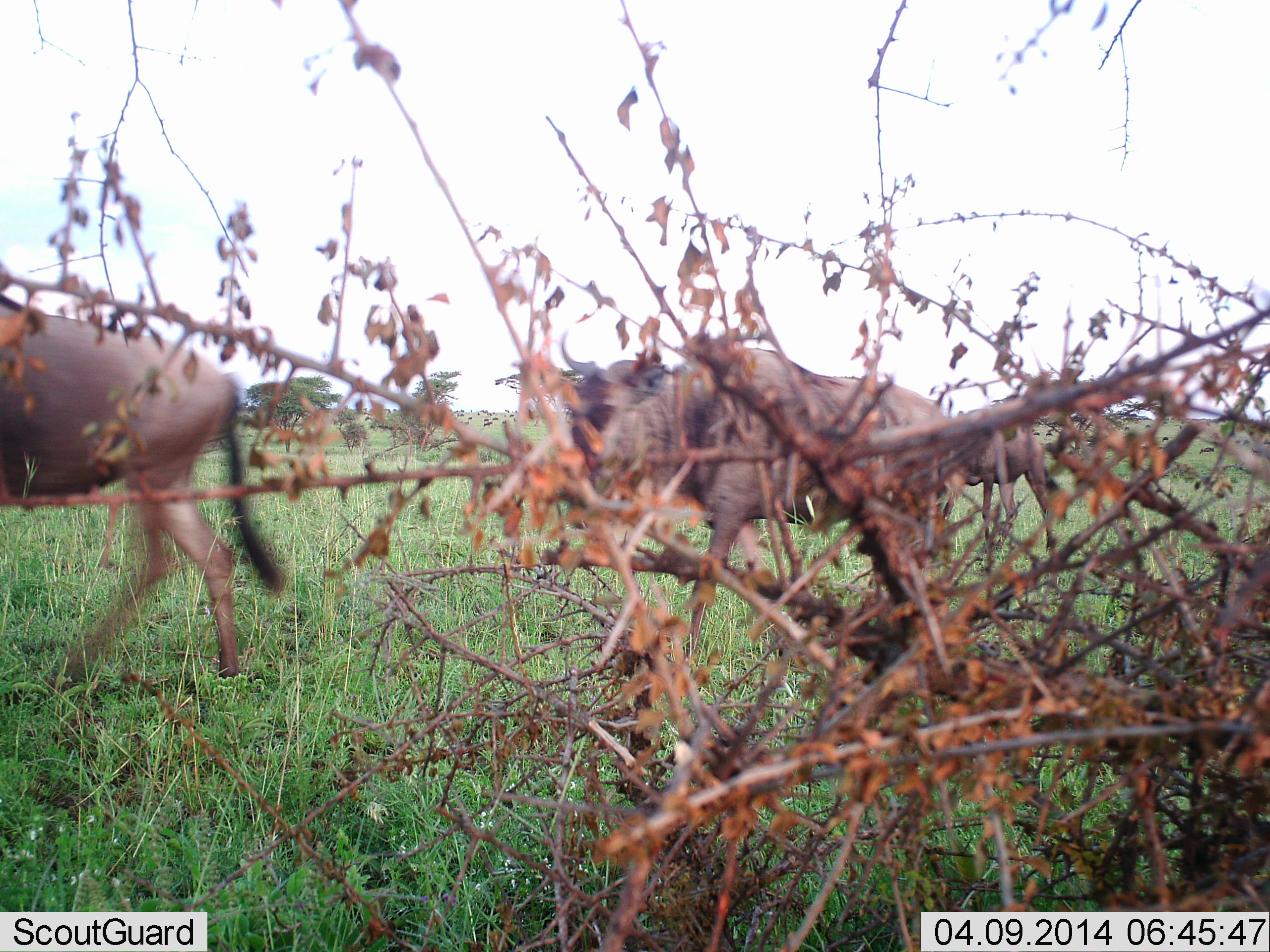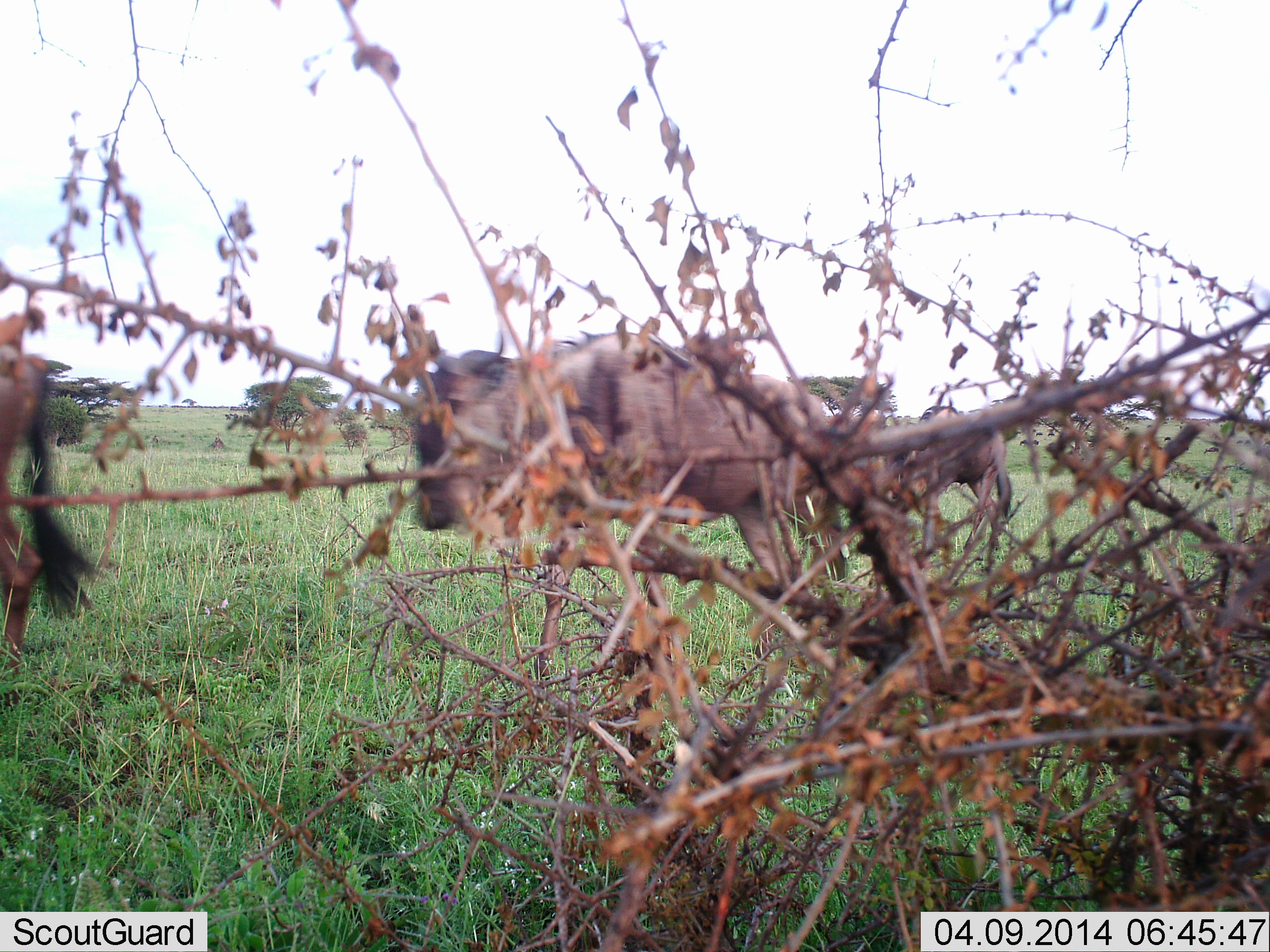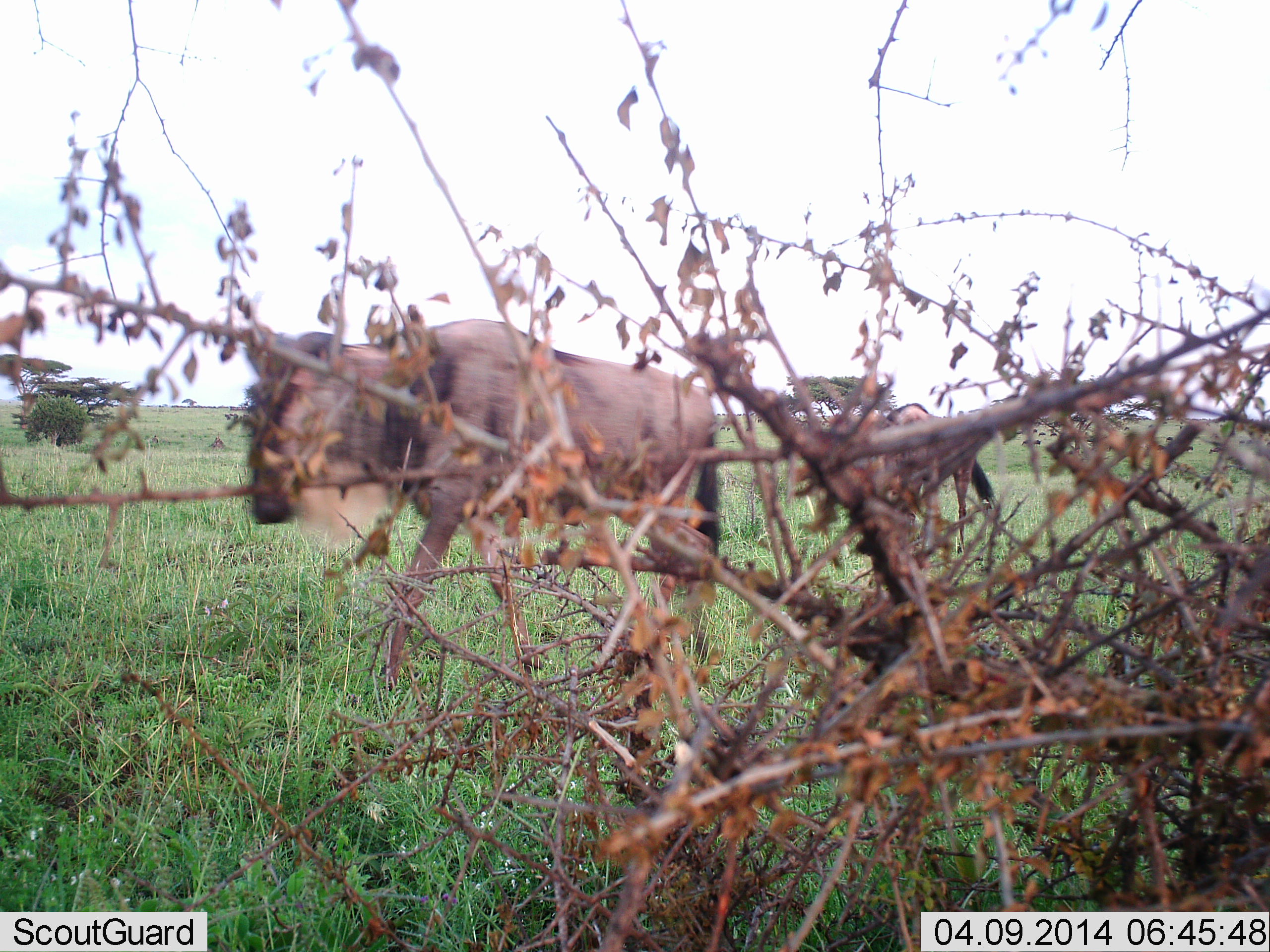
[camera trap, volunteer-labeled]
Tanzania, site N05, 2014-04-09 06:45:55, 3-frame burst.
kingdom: Animalia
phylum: Chordata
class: Mammalia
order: Artiodactyla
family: Bovidae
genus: Connochaetes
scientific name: Connochaetes taurinus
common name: blue wildebeest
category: wildebeest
Wildebeest (blue wildebeest) (Connochaetes taurinus), count 3. Behavior (volunteer vote fractions): standing 10%, resting 0%, moving 100%, interacting 0%. Young present (vote fraction): 20%. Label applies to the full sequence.